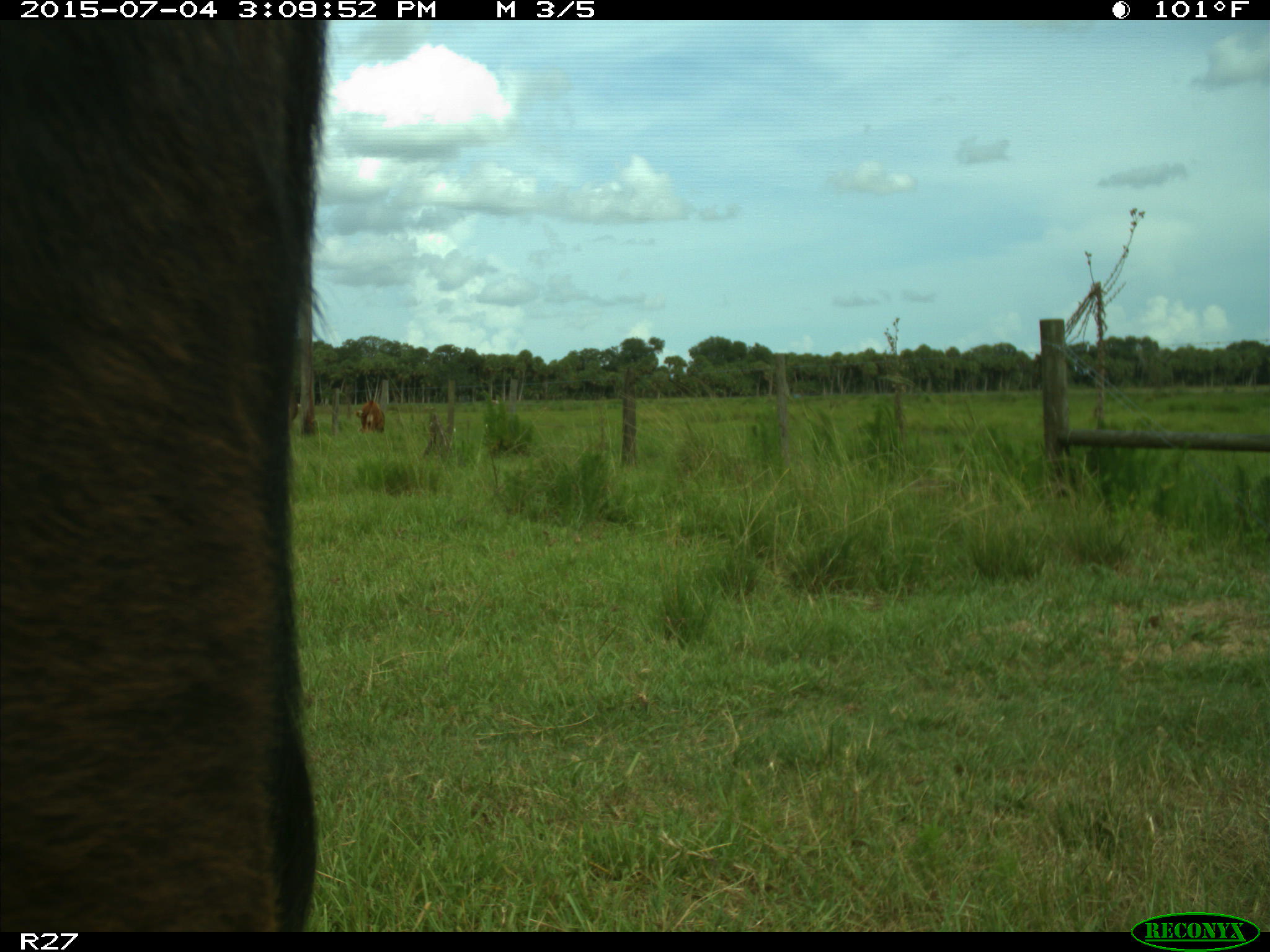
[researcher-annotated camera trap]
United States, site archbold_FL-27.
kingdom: Animalia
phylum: Chordata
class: Mammalia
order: Artiodactyla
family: Bovidae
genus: Bos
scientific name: Bos taurus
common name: domestic cow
Bos taurus (domestic cow).